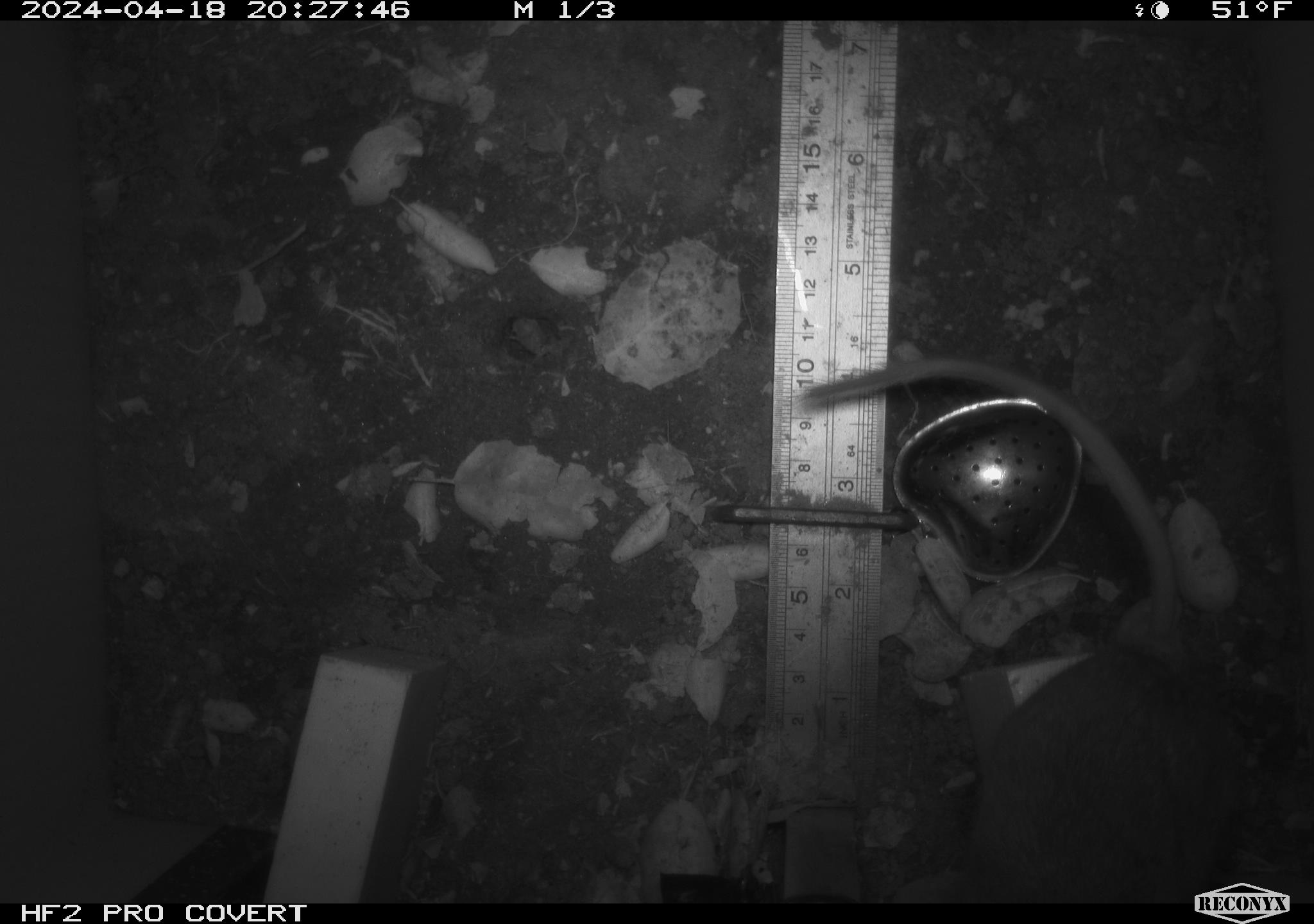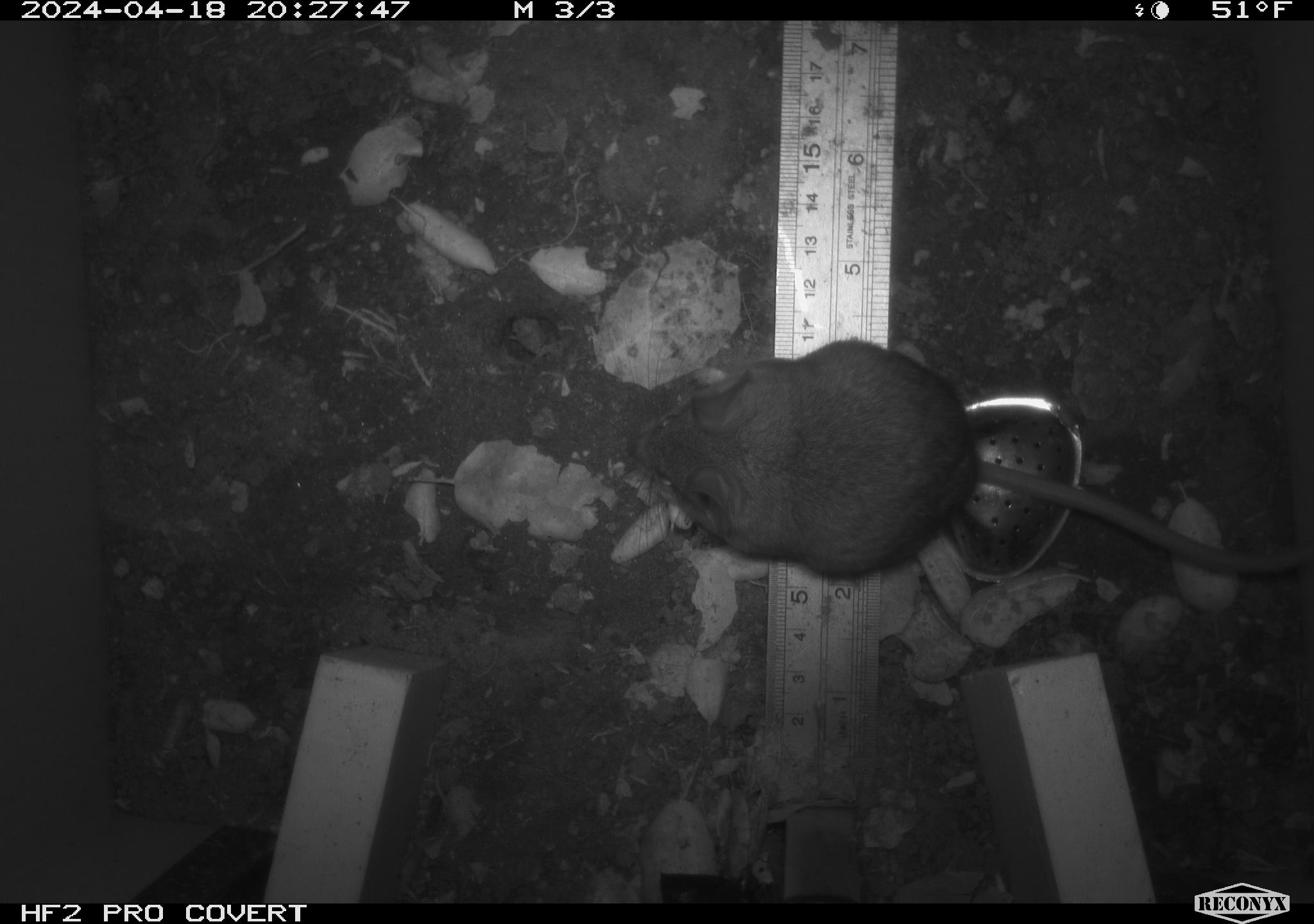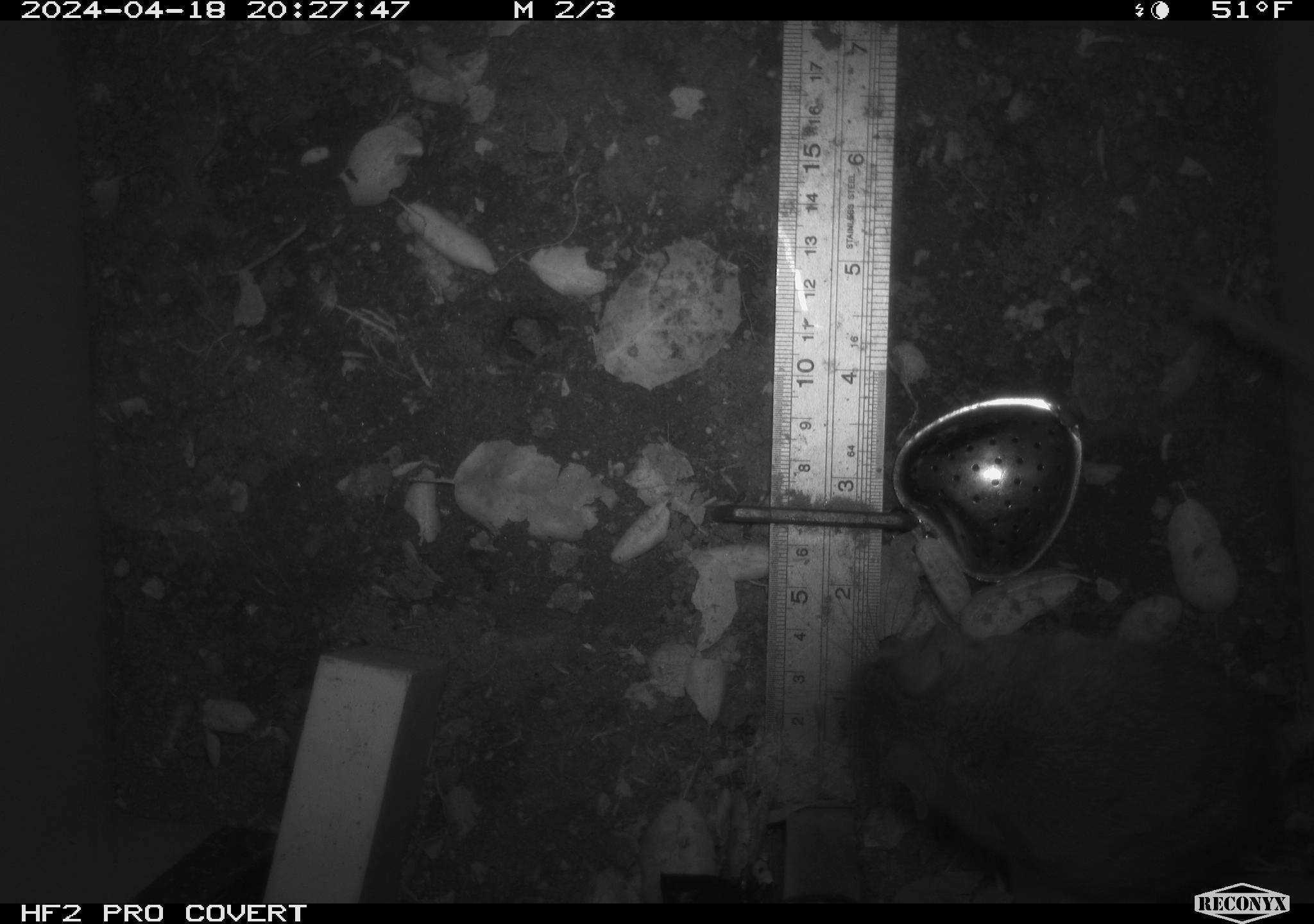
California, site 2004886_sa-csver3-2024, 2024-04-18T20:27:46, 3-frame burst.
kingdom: Animalia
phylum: Chordata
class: Mammalia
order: Rodentia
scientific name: Rodentia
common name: rodent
Rodent (Rodentia).